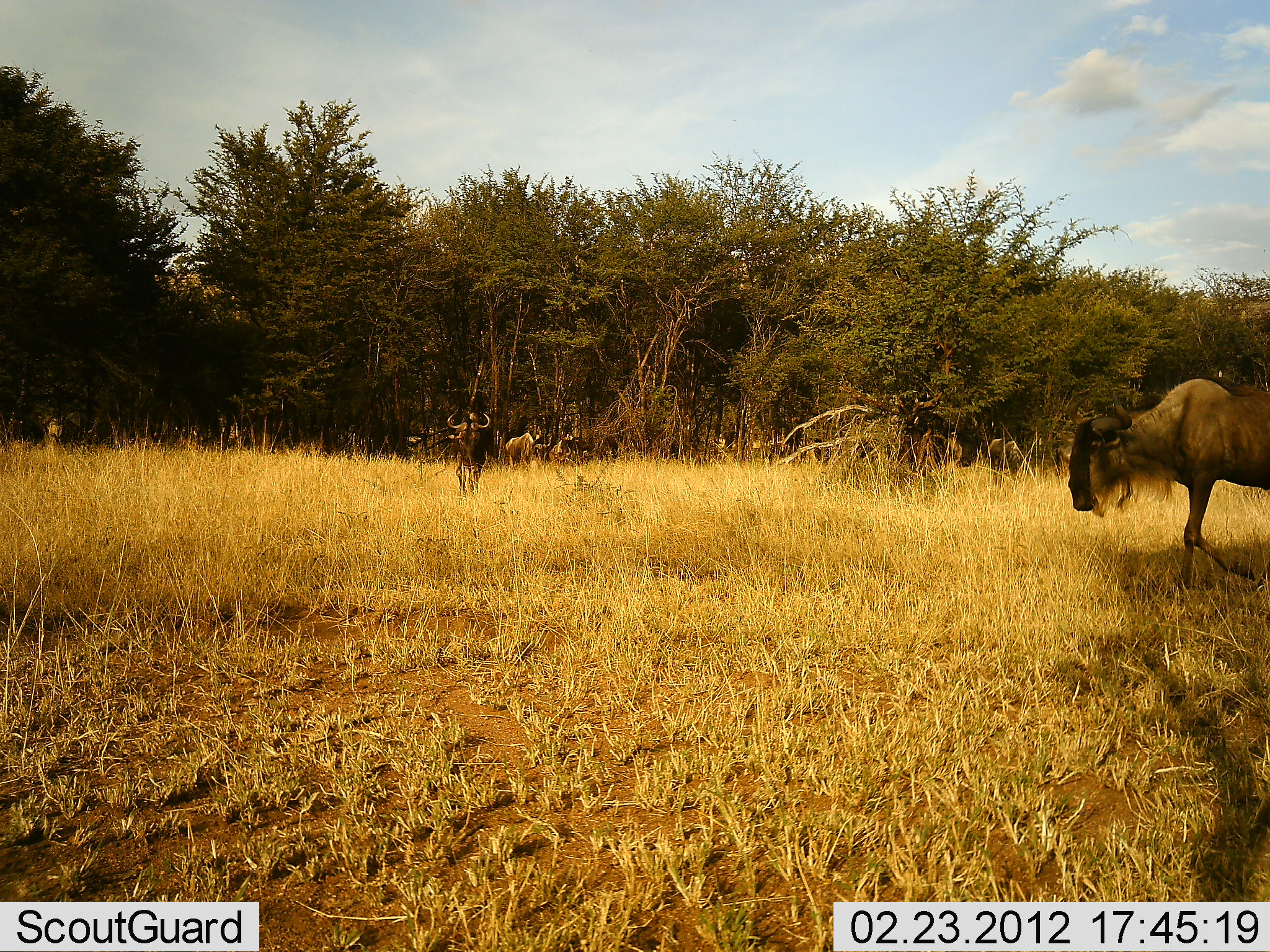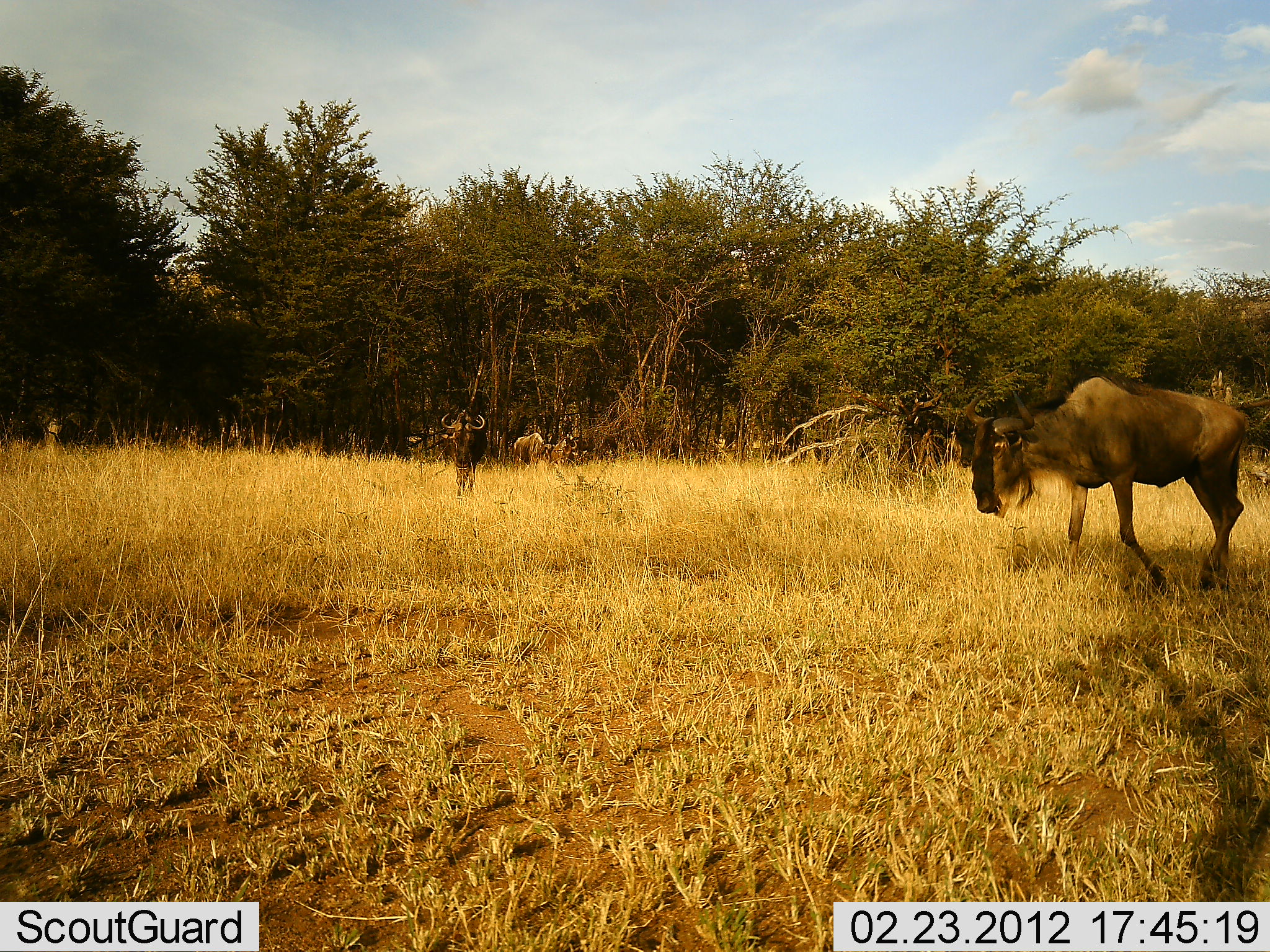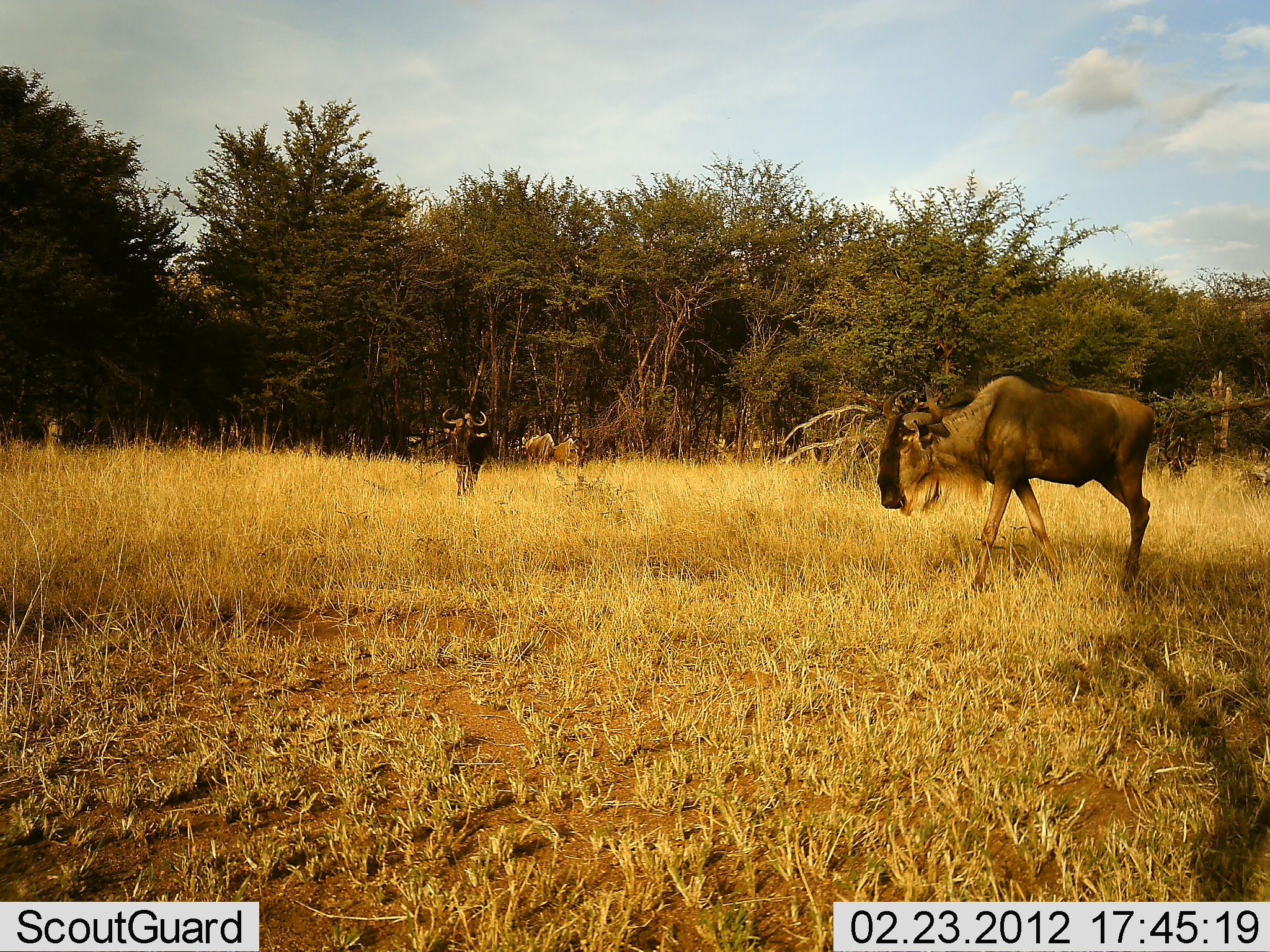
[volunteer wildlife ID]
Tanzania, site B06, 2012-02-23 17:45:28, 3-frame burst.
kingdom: Animalia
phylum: Chordata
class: Mammalia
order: Artiodactyla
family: Bovidae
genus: Connochaetes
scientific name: Connochaetes taurinus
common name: blue wildebeest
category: wildebeest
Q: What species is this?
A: Wildebeest (blue wildebeest) (Connochaetes taurinus).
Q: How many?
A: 4.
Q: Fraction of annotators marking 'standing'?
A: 23%.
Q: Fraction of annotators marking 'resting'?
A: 4%.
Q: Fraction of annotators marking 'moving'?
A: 88%.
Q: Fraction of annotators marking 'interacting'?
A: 0%.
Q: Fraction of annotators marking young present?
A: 0%.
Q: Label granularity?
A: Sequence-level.